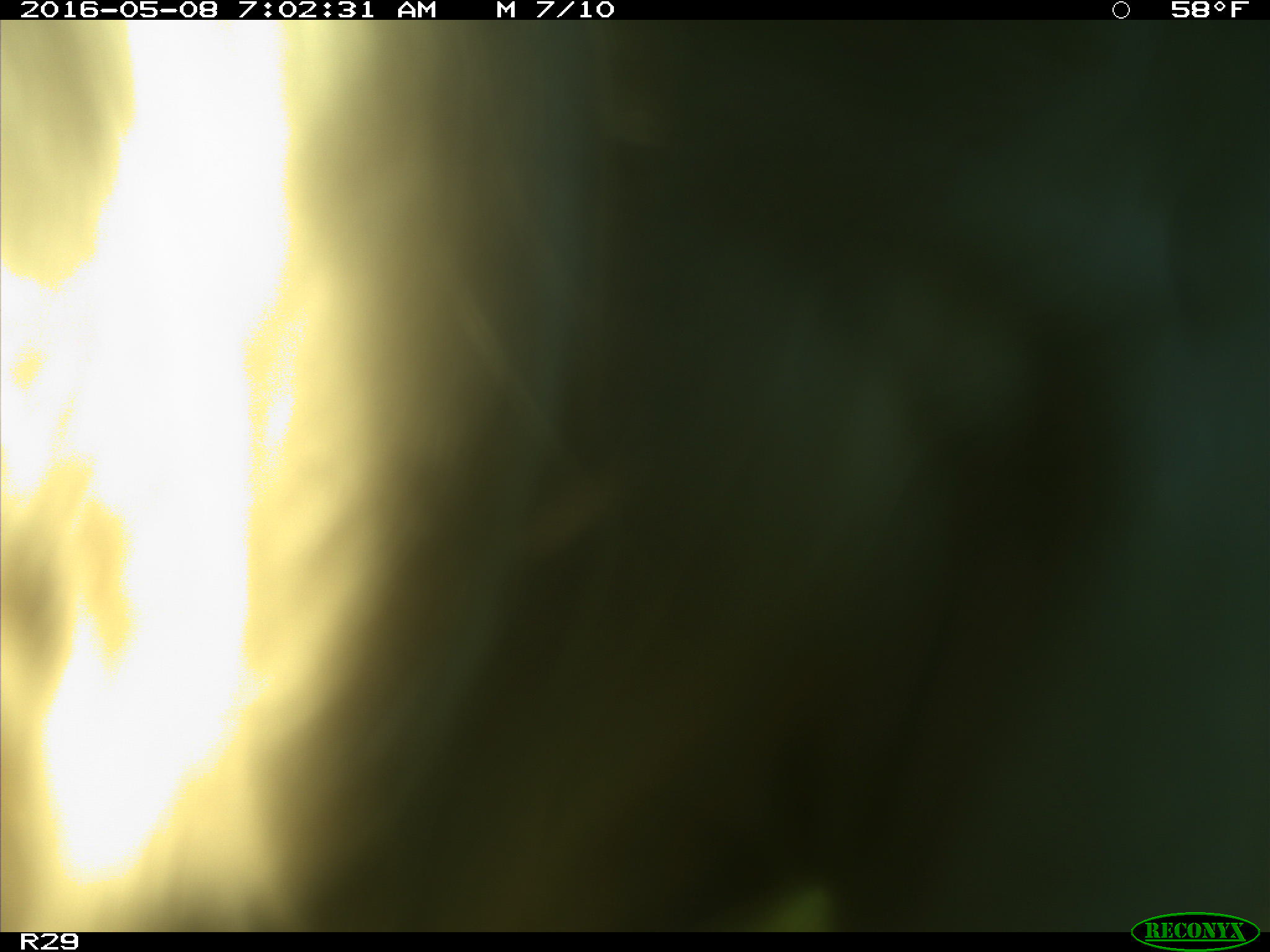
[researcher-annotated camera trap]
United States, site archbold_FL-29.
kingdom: Animalia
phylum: Chordata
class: Mammalia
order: Artiodactyla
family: Bovidae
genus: Bos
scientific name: Bos taurus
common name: domestic cow